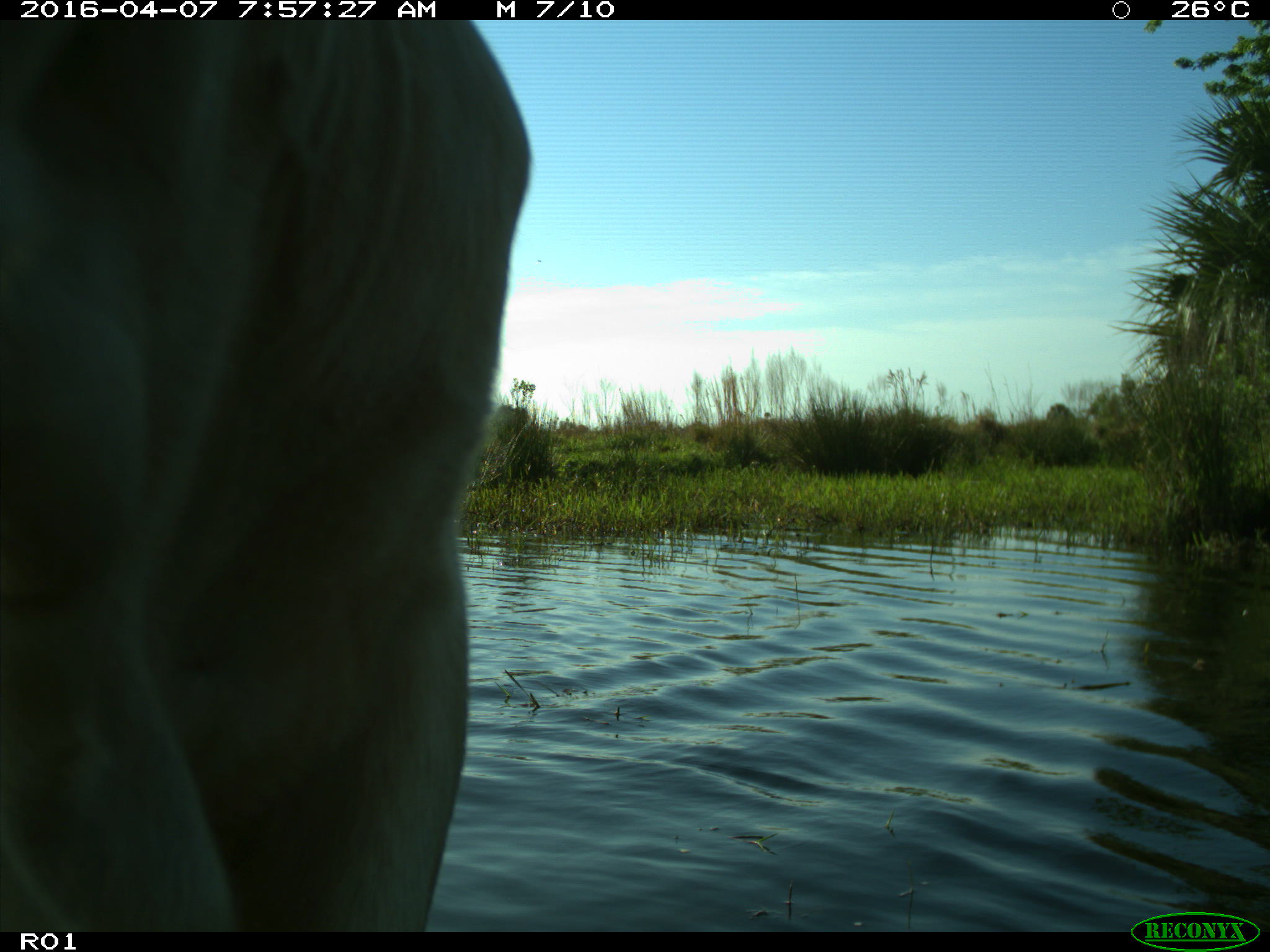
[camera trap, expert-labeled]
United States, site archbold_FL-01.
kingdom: Animalia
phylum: Chordata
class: Mammalia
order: Artiodactyla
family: Bovidae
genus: Bos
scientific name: Bos taurus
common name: domestic cow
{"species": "Bos taurus (domestic cow)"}